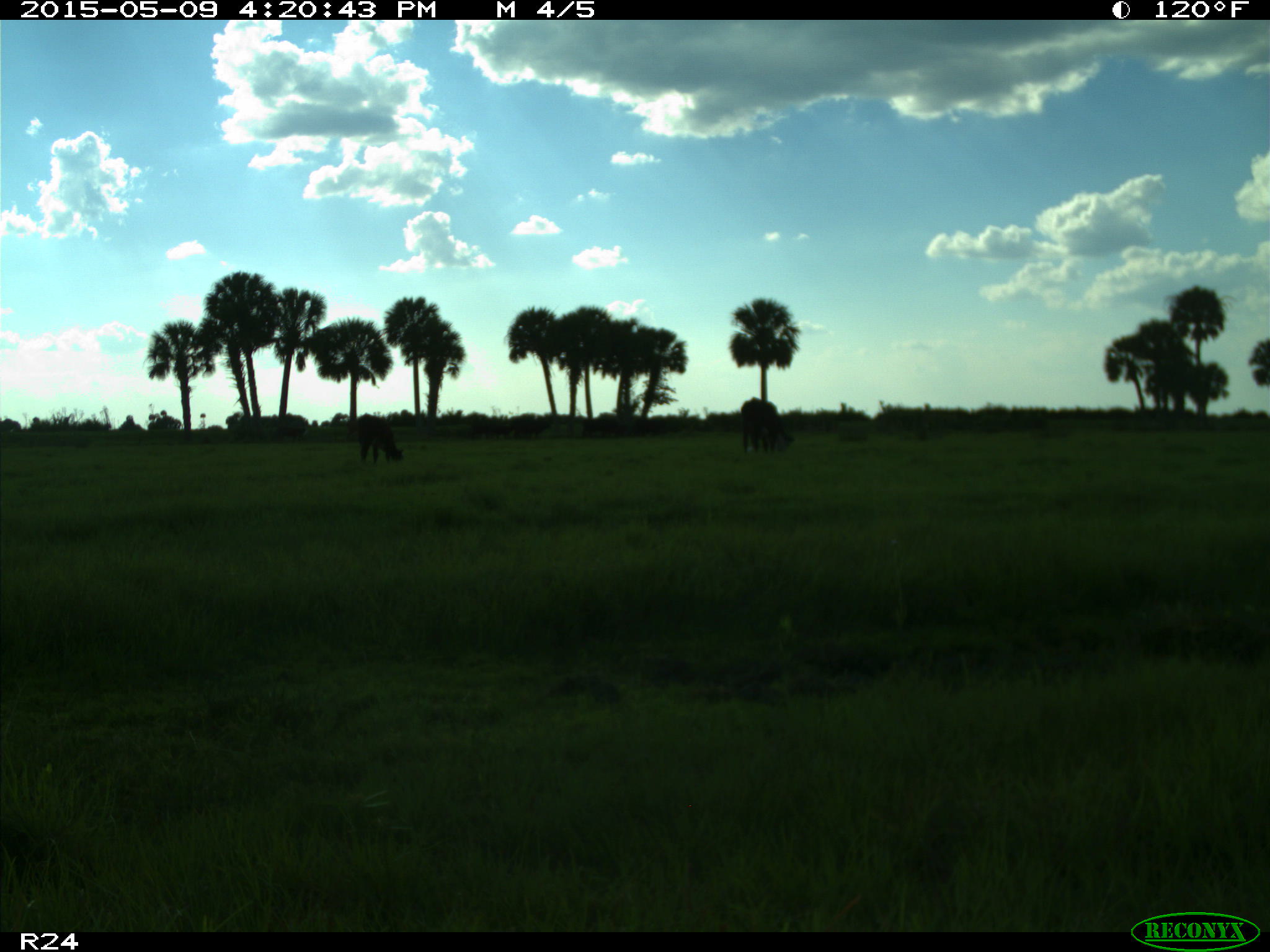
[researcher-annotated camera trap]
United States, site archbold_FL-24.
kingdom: Animalia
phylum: Chordata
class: Mammalia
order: Artiodactyla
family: Bovidae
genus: Bos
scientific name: Bos taurus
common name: domestic cow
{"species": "Bos taurus (domestic cow)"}